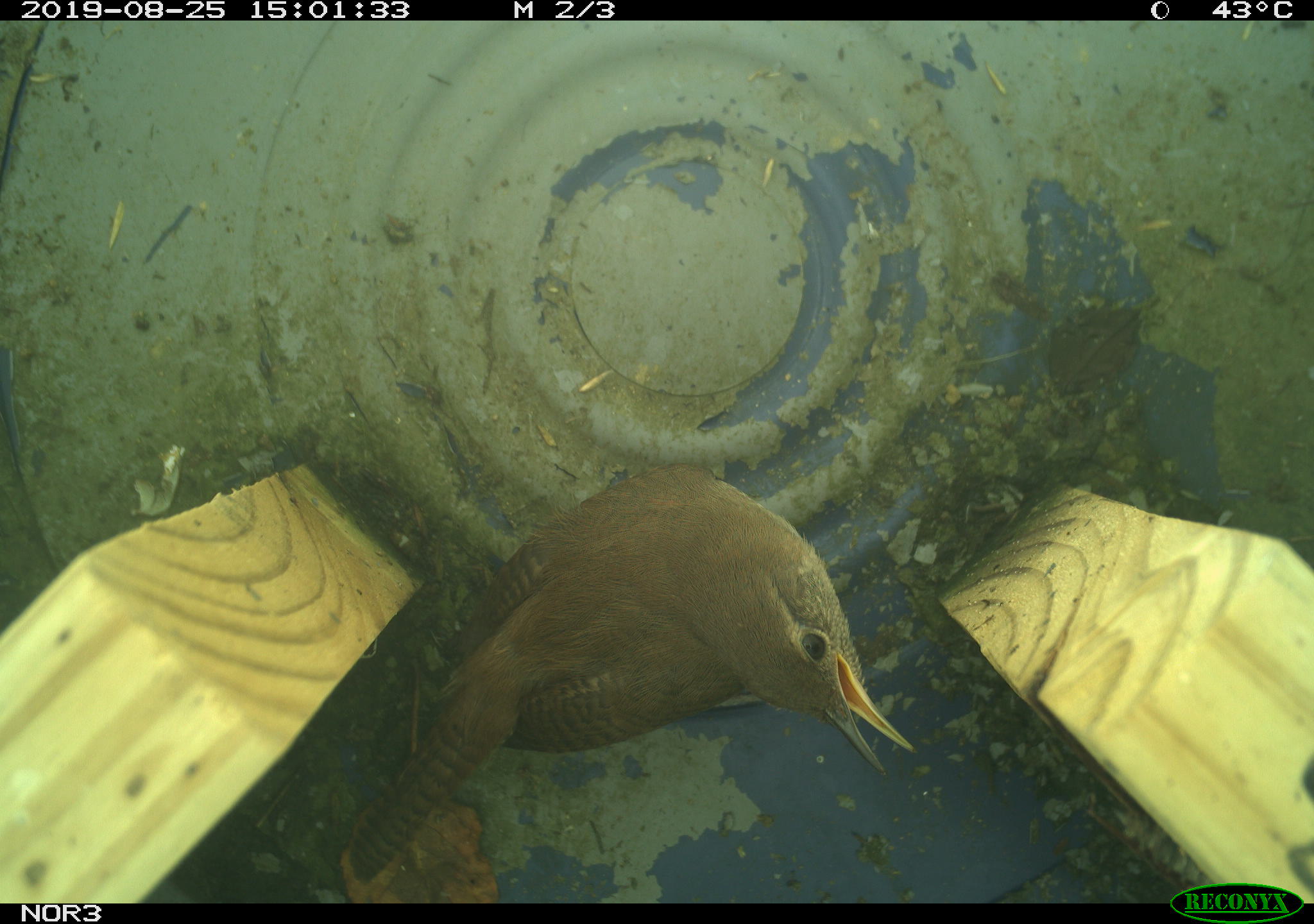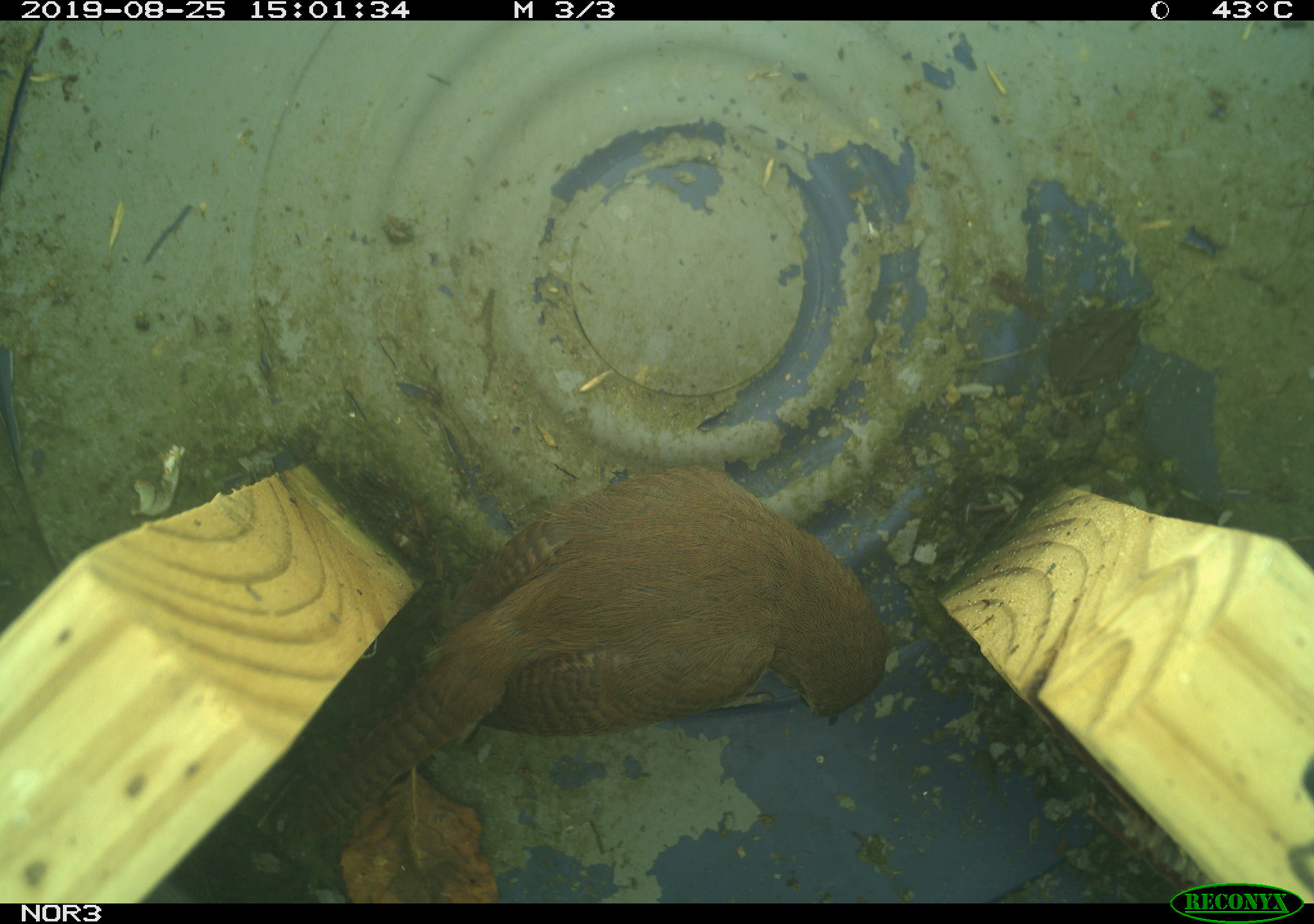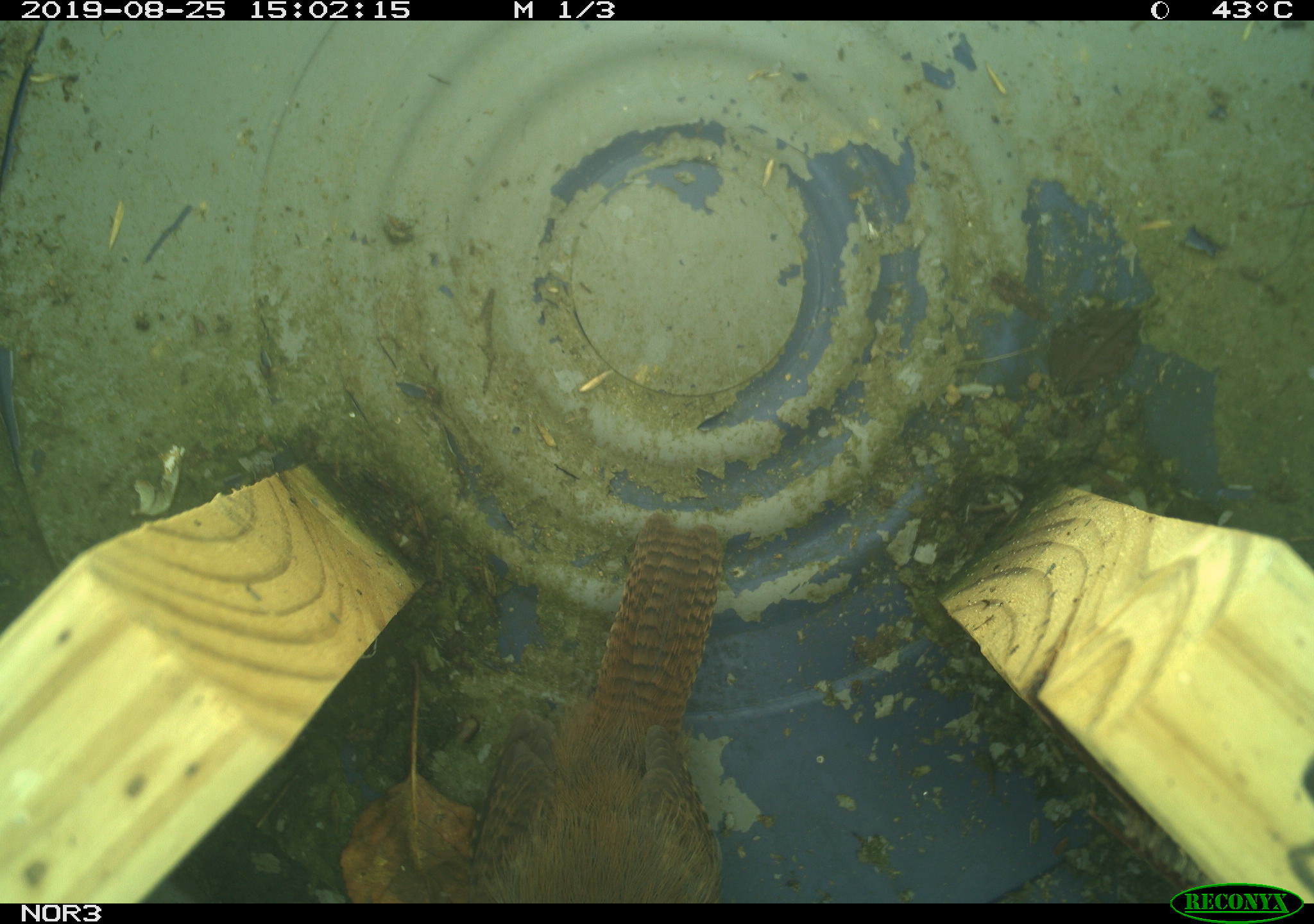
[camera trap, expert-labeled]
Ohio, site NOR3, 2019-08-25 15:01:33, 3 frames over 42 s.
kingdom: Animalia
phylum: Chordata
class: Aves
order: Passeriformes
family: Troglodytidae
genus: Troglodytes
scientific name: Troglodytes aedon aedon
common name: northern house wren